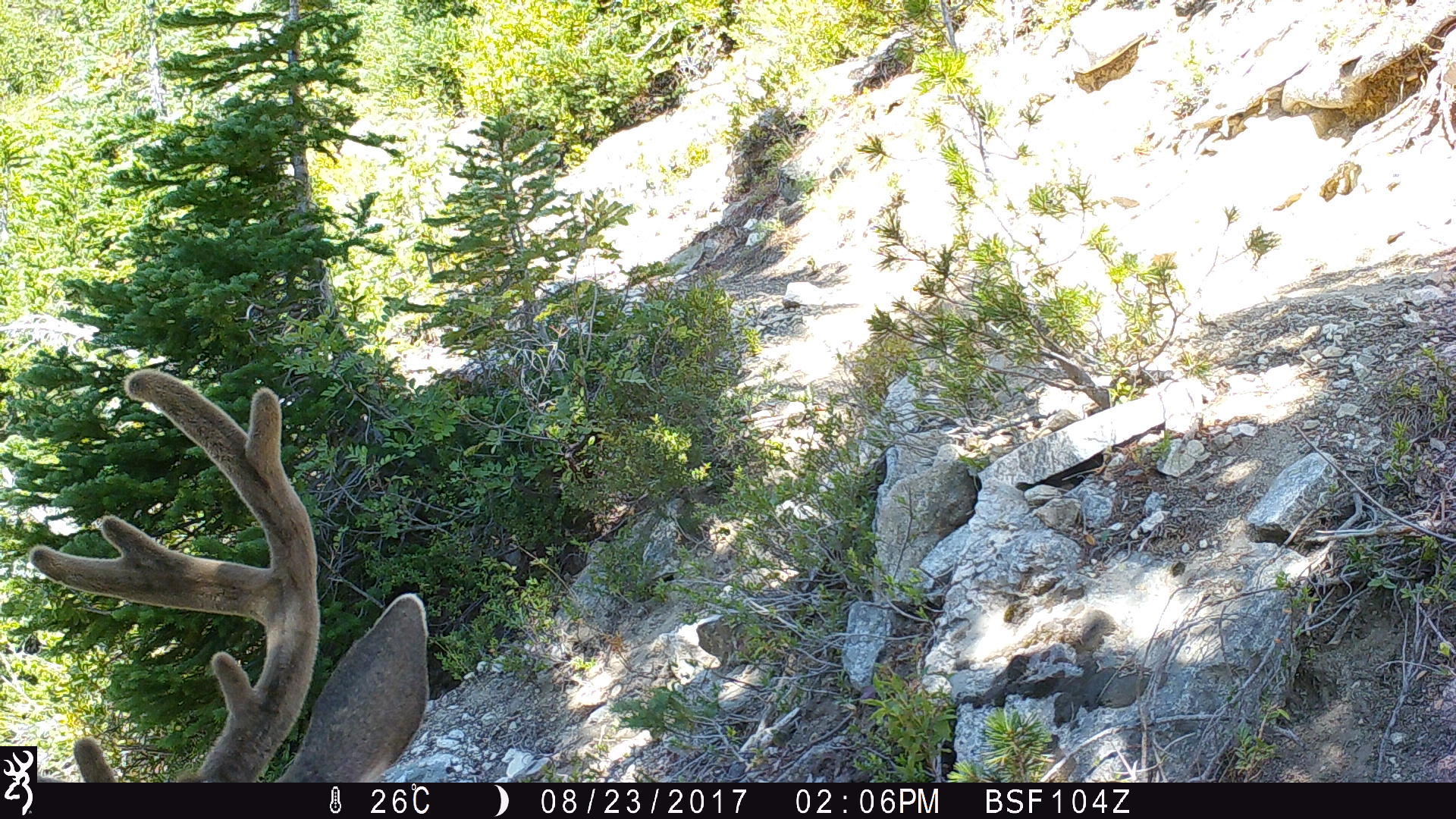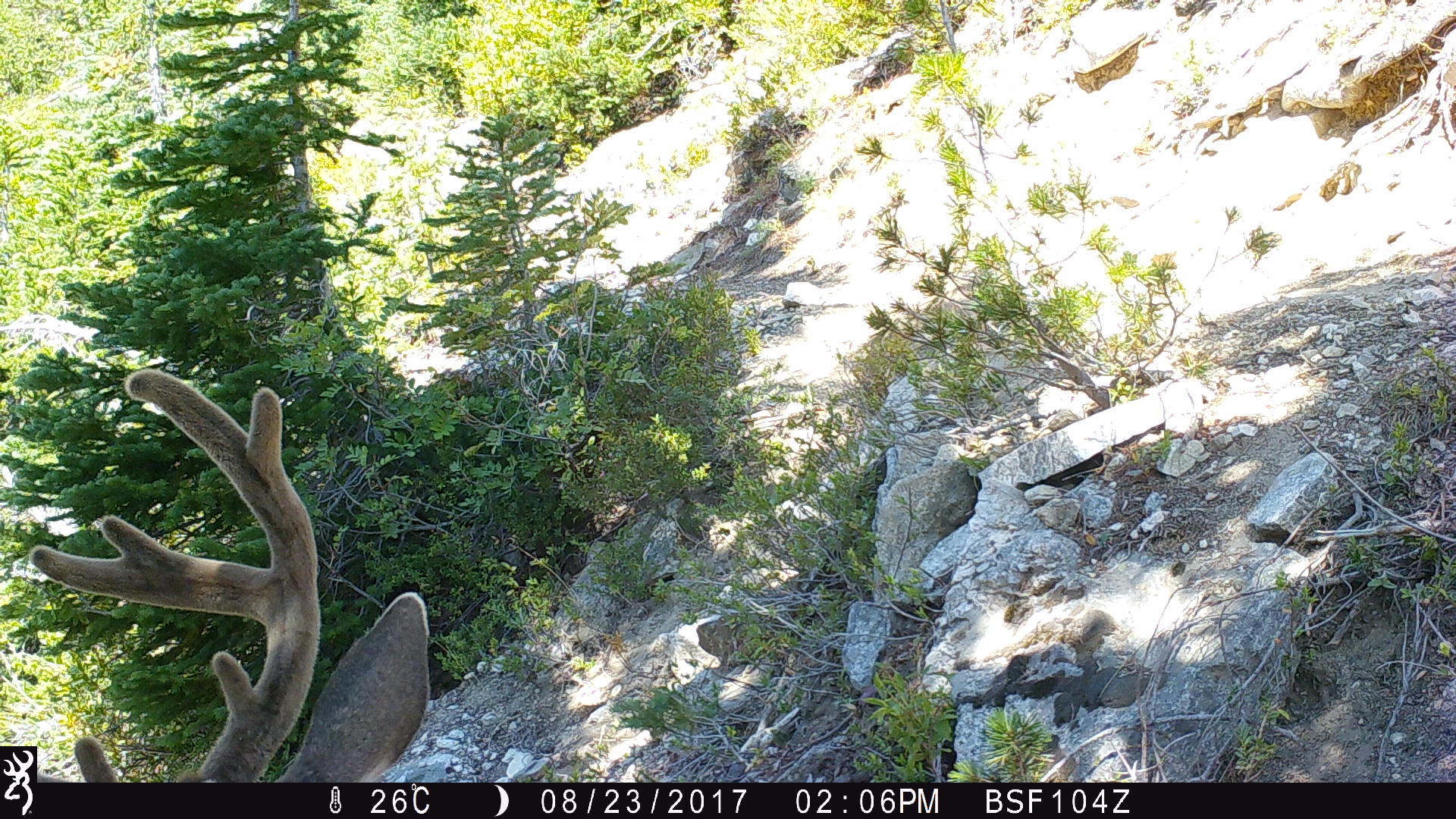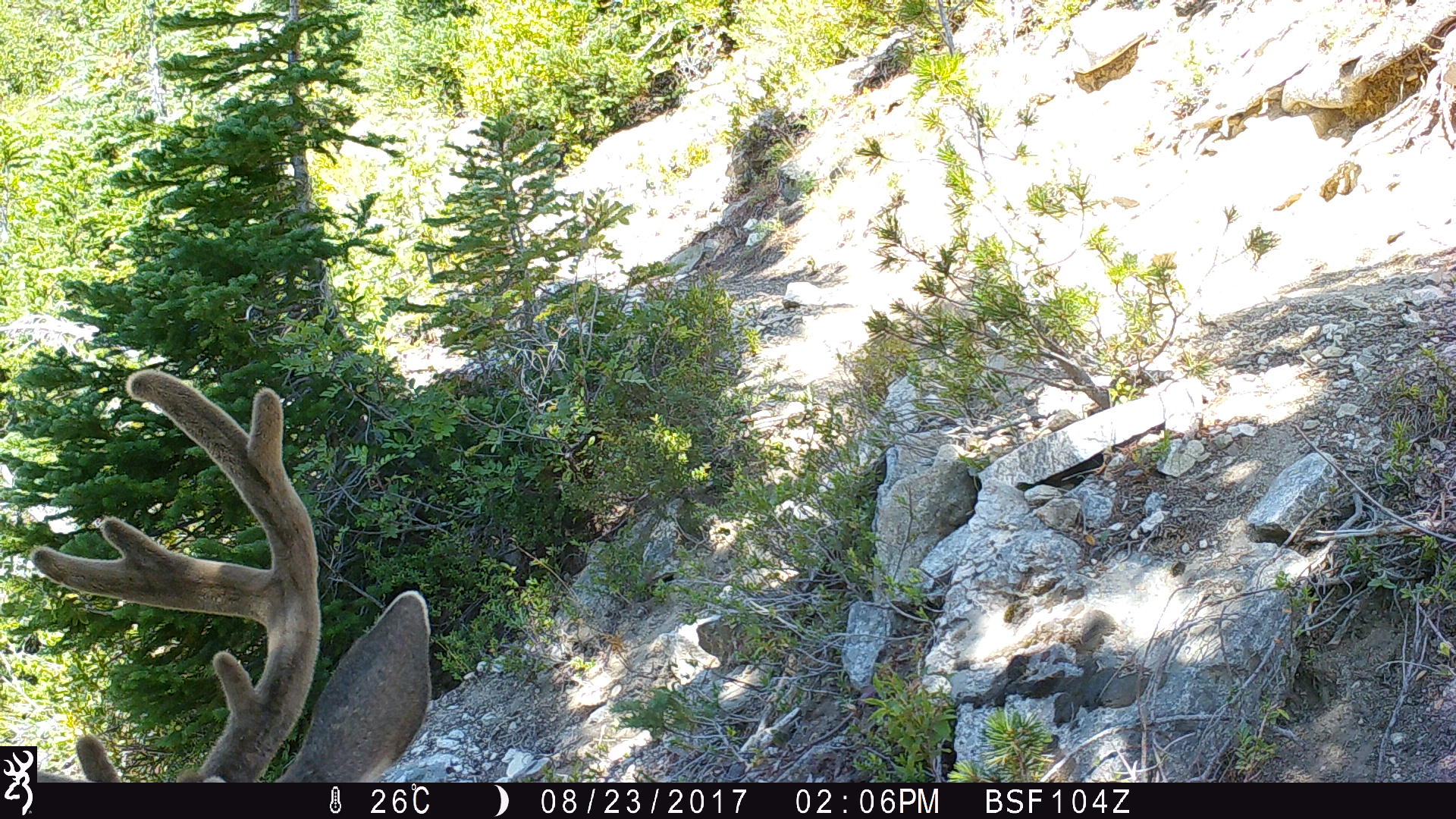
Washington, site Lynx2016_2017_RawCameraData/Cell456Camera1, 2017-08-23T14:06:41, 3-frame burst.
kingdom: Animalia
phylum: Chordata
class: Mammalia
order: Artiodactyla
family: Cervidae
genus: Odocoileus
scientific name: Odocoileus hemionus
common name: mule deer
Odocoileus hemionus (mule deer). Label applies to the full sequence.